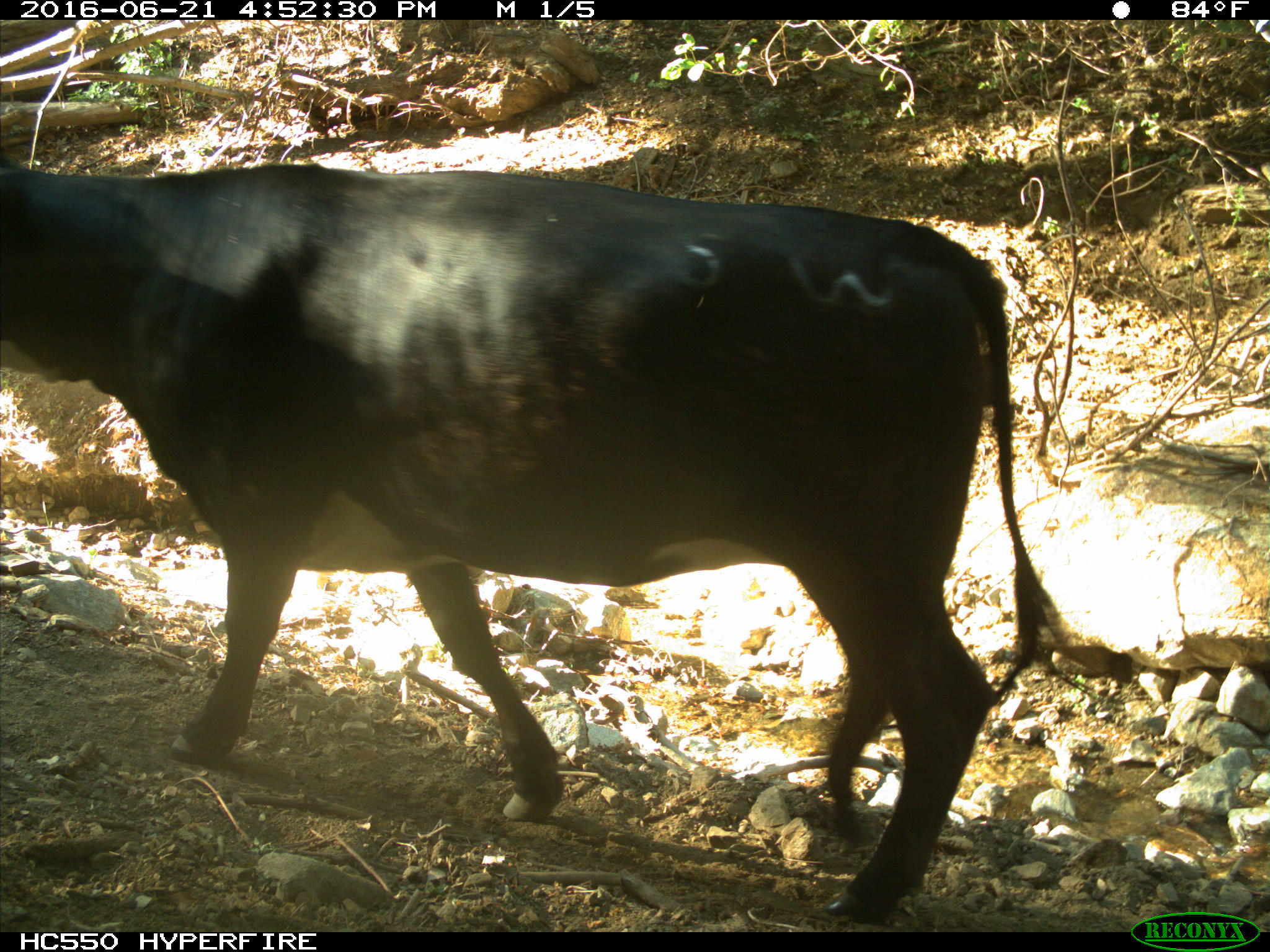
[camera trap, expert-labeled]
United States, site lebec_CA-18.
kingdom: Animalia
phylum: Chordata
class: Mammalia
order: Artiodactyla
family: Bovidae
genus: Bos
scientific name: Bos taurus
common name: domestic cow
Bos taurus (domestic cow).